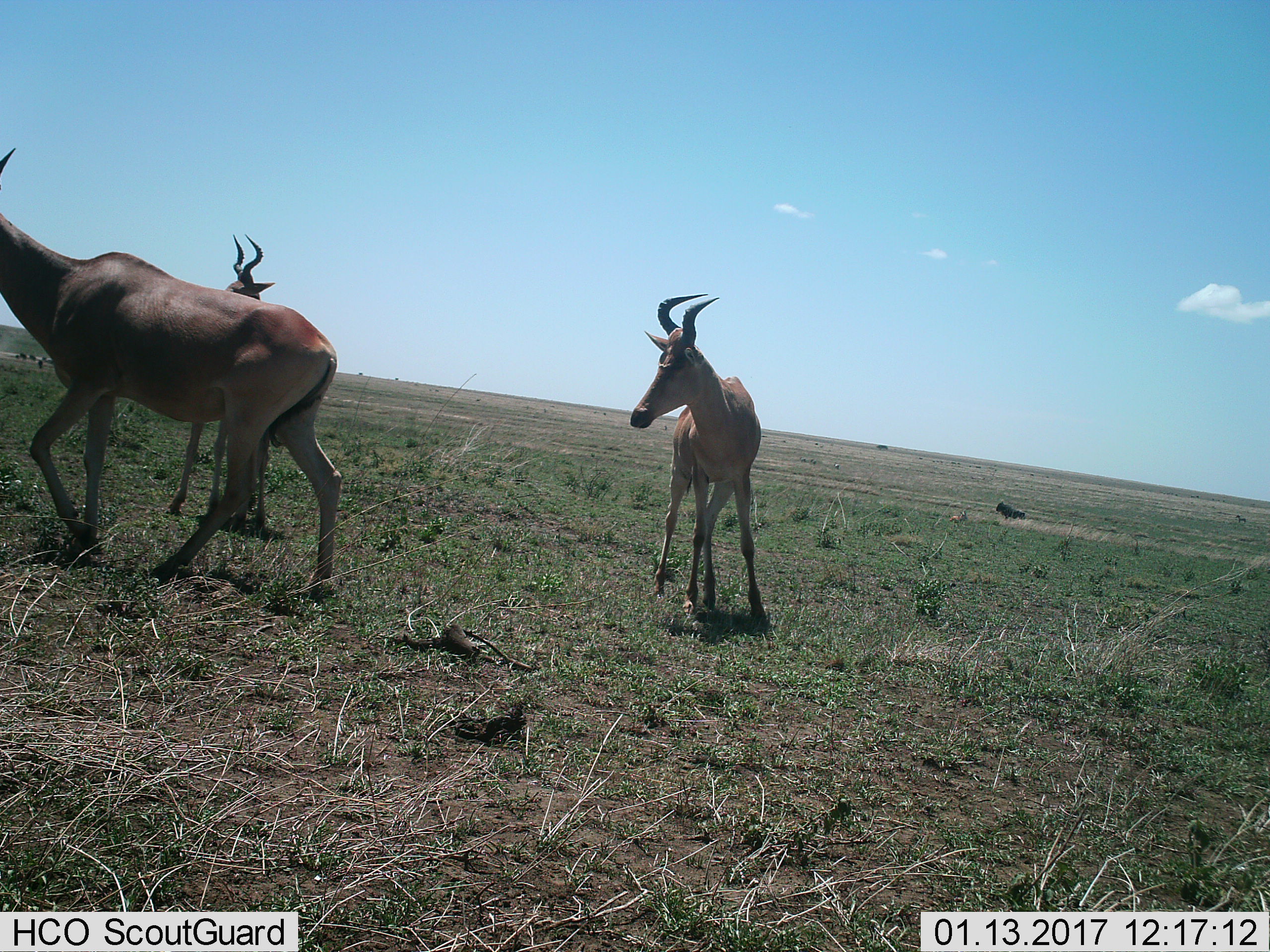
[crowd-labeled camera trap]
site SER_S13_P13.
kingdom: Animalia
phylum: Chordata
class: Mammalia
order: Artiodactyla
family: Bovidae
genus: Alcelaphus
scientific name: Alcelaphus buselaphus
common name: hartebeest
Hartebeest (Alcelaphus buselaphus), count 3. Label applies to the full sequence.